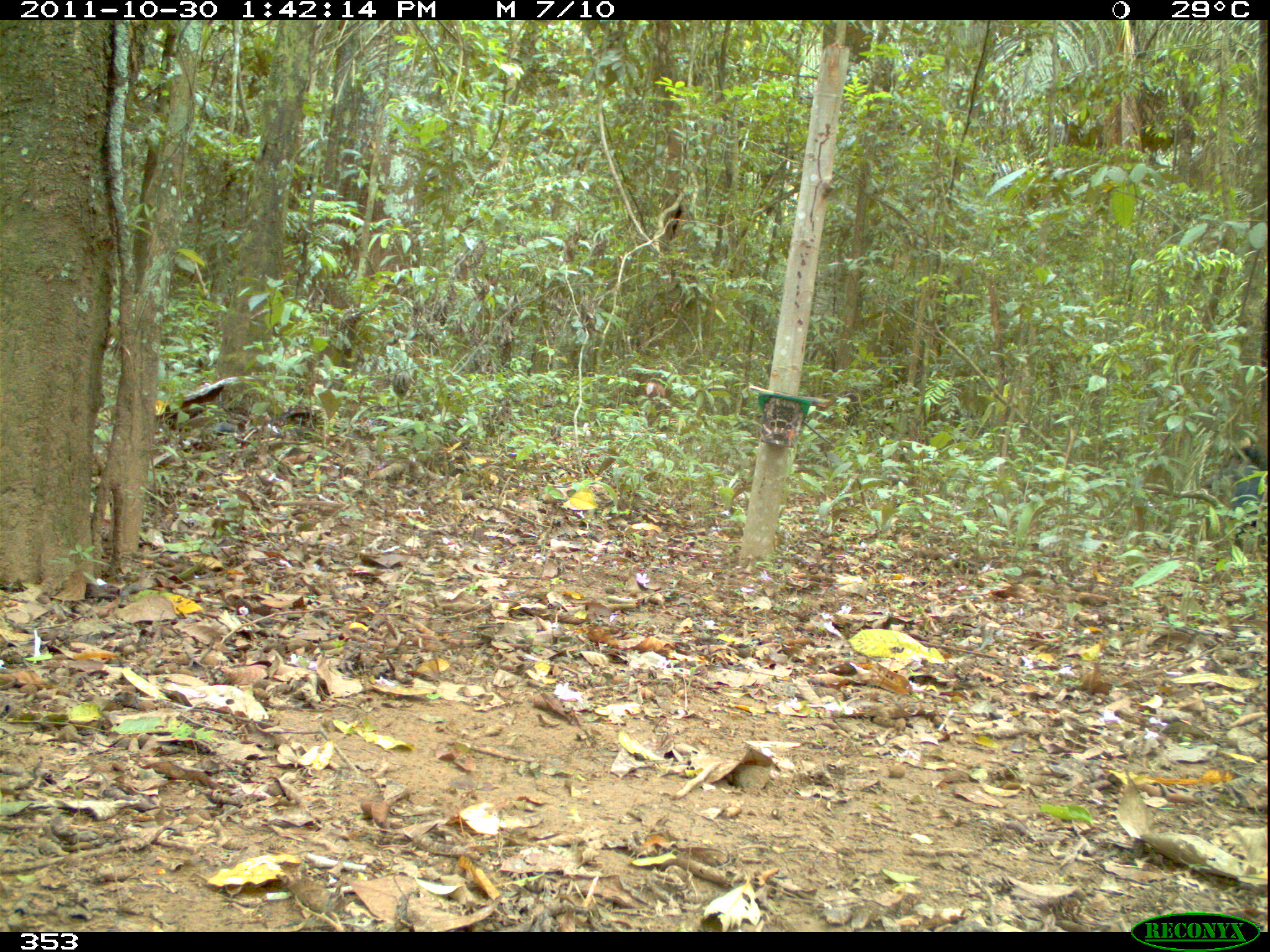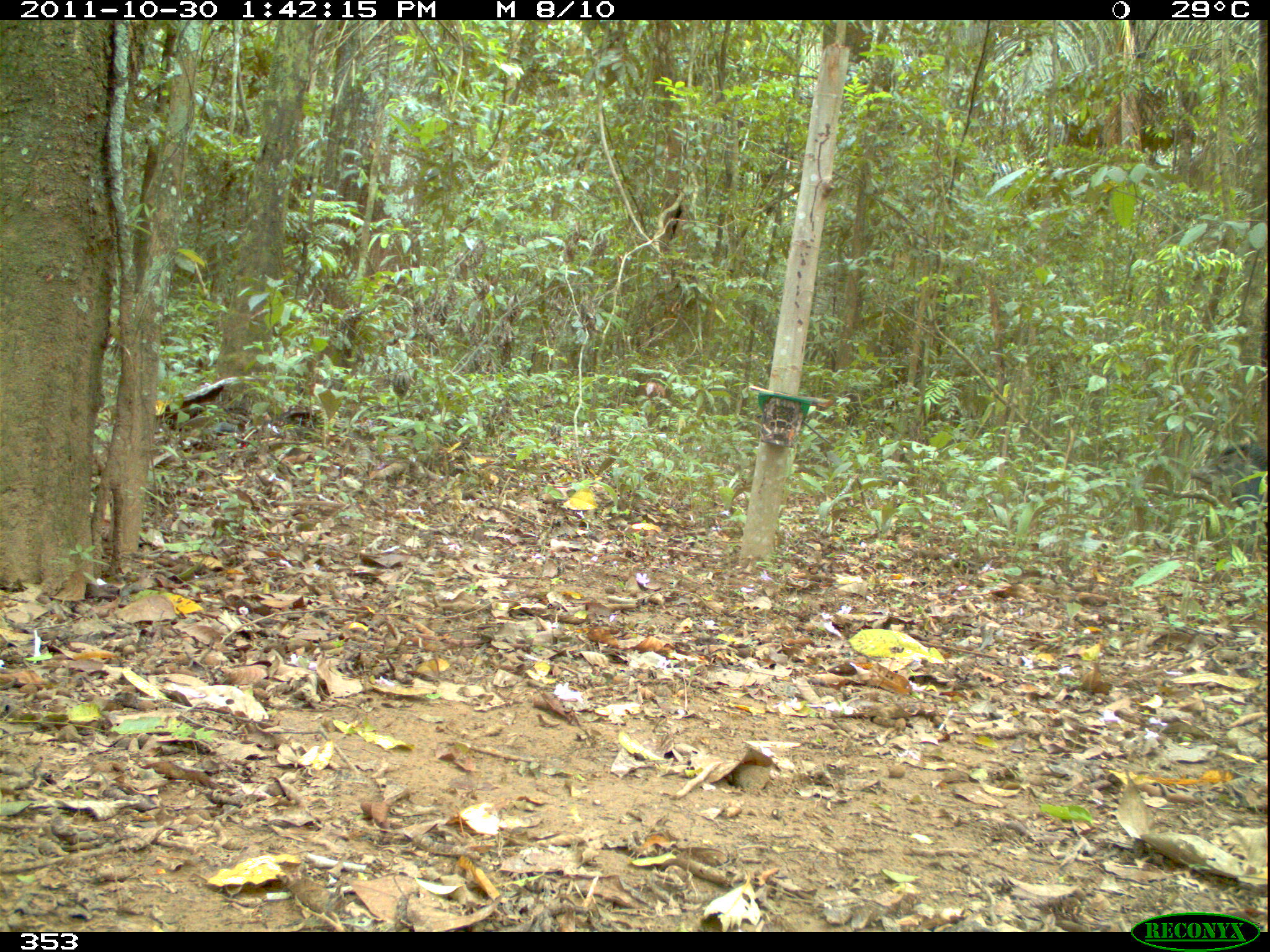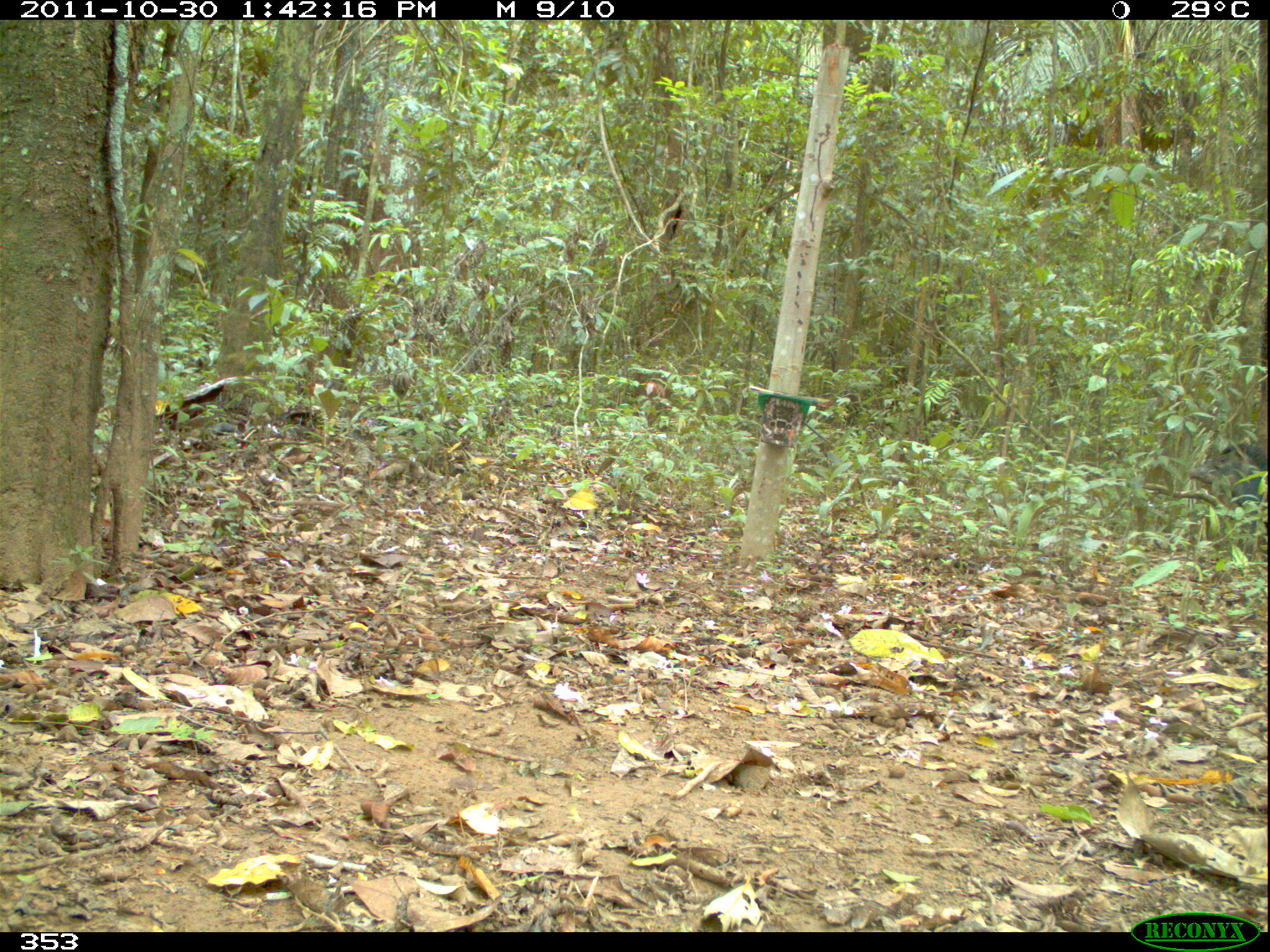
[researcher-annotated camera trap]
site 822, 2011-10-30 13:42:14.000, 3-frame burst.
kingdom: Animalia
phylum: Chordata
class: Mammalia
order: Artiodactyla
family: Tayassuidae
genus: Tayassu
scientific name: Tayassu pecari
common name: white-lipped peccary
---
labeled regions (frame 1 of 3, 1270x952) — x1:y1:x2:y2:
tayassu pecari: 1201:444:1269:551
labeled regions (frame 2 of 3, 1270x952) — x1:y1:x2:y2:
tayassu pecari: 1188:442:1267:532